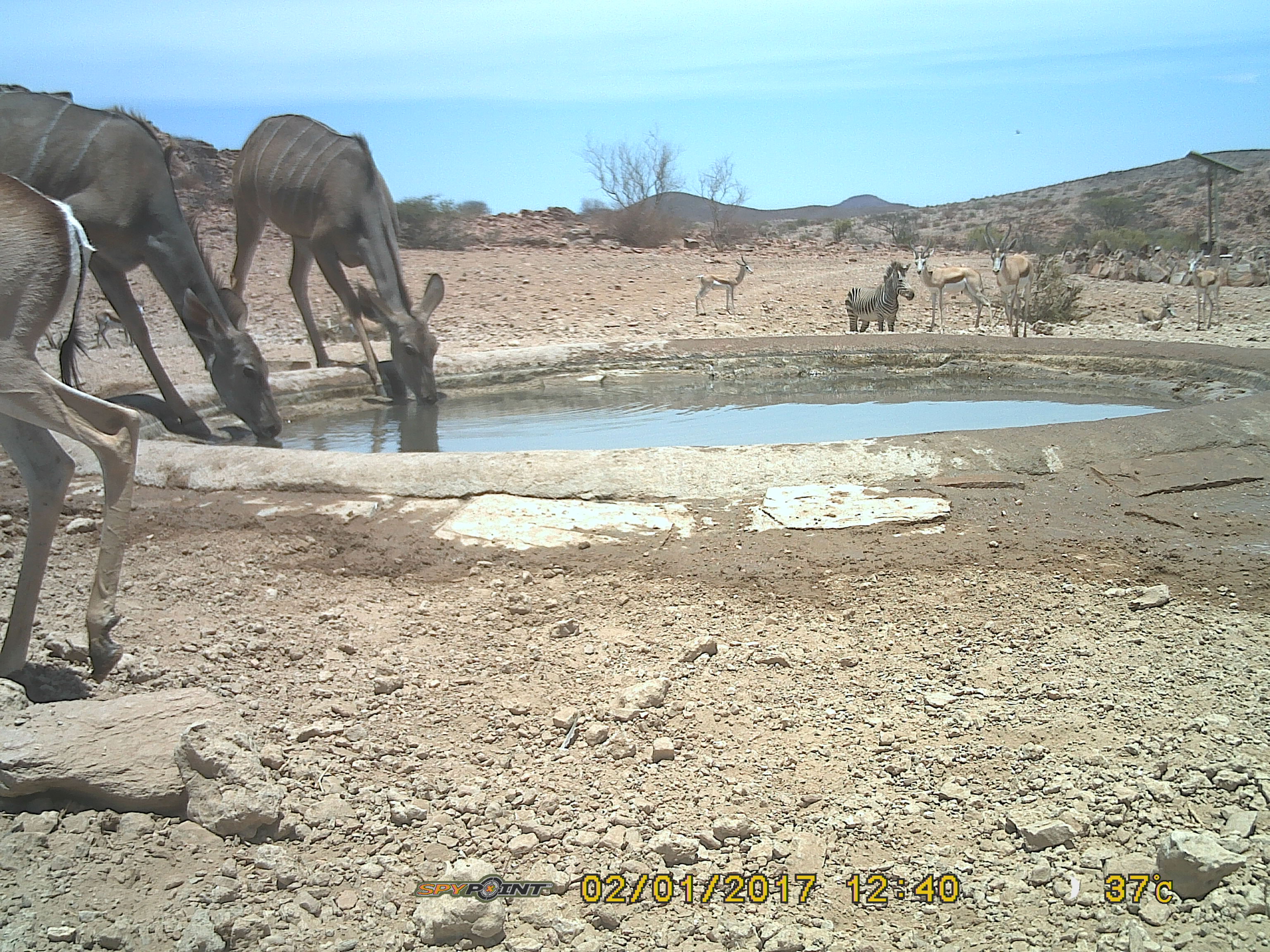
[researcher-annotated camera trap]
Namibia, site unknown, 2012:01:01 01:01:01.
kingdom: Animalia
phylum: Chordata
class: Mammalia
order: Artiodactyla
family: Bovidae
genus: Tragelaphus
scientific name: Tragelaphus strepsiceros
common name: greater kudu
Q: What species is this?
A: Tragelaphus strepsiceros (greater kudu).